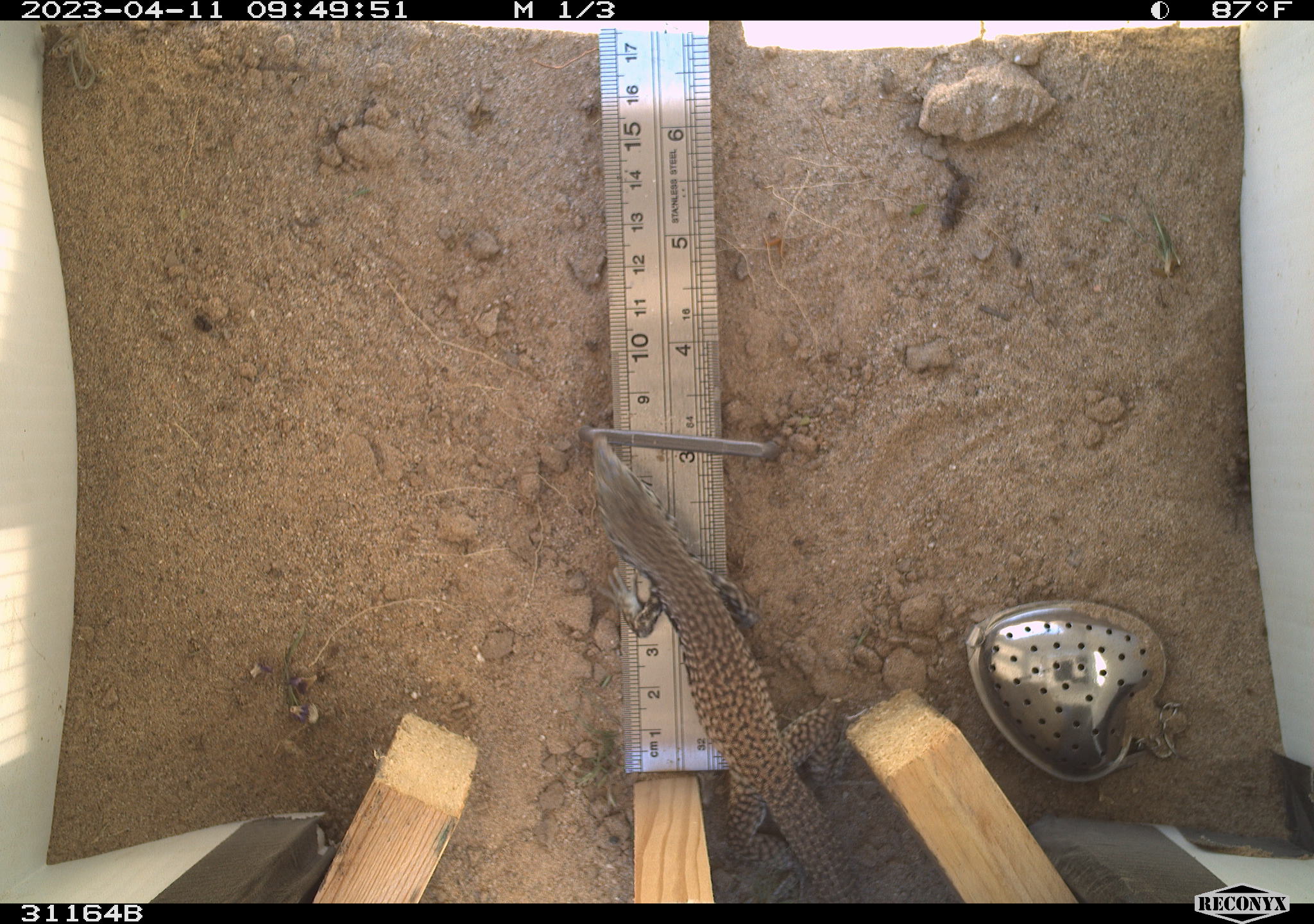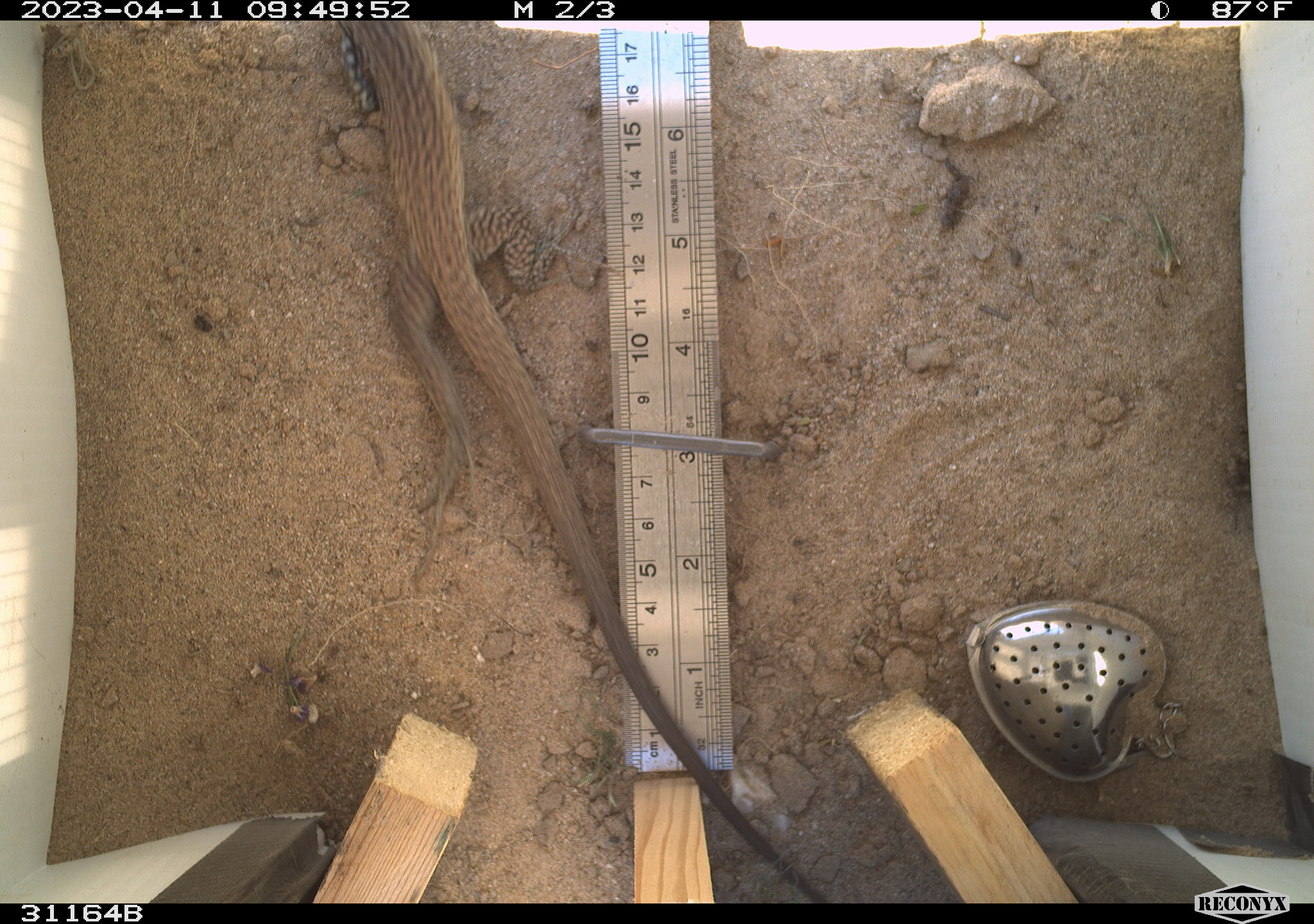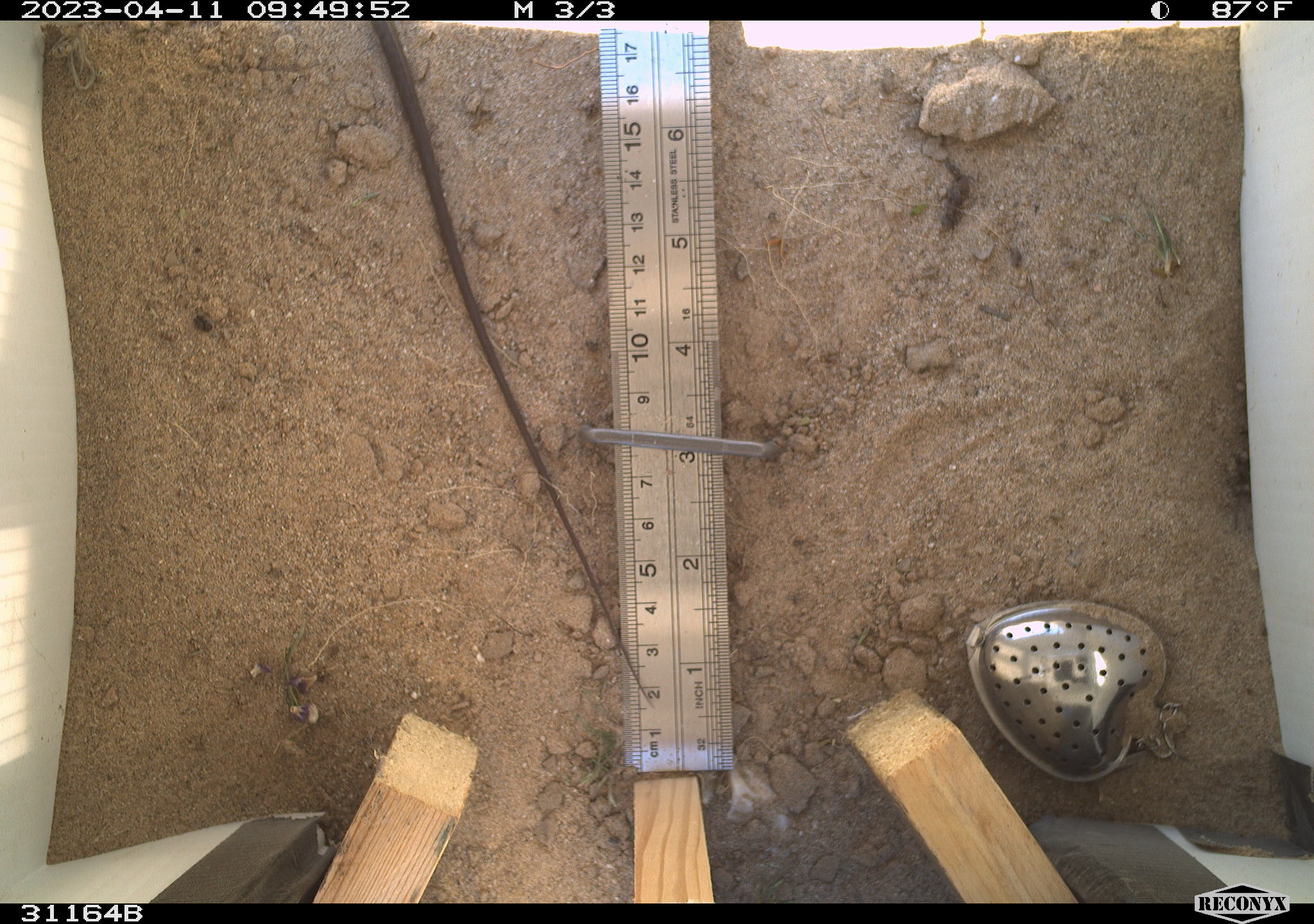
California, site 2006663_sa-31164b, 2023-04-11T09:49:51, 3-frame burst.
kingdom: Animalia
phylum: Chordata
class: Reptilia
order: Squamata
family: Teiidae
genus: Aspidoscelis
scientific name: Aspidoscelis tigris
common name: western whiptail